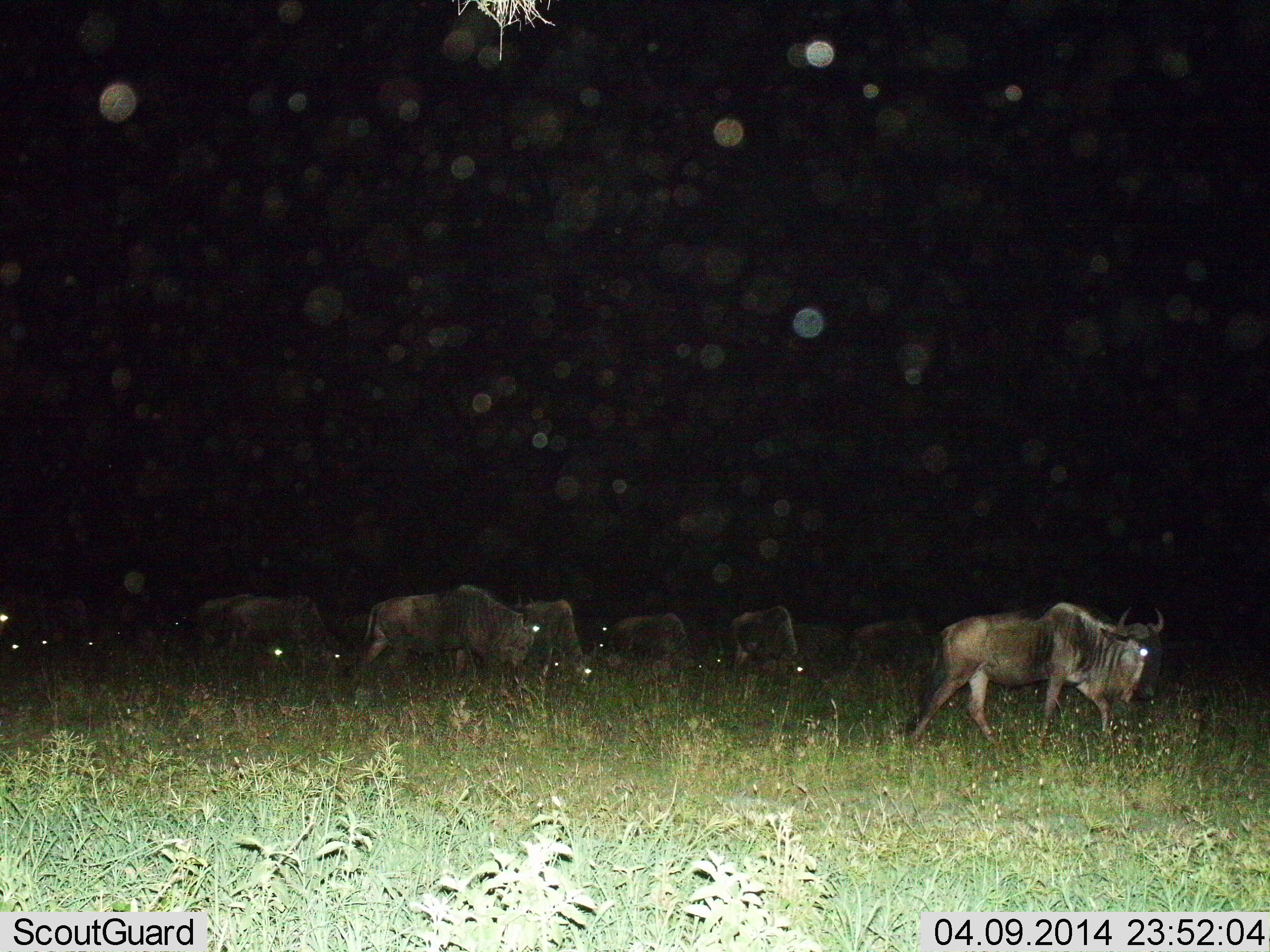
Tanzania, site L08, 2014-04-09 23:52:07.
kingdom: Animalia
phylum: Chordata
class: Mammalia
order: Artiodactyla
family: Bovidae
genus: Connochaetes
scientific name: Connochaetes taurinus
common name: blue wildebeest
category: wildebeest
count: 10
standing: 0%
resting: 0%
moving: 80%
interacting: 0%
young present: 0%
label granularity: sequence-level